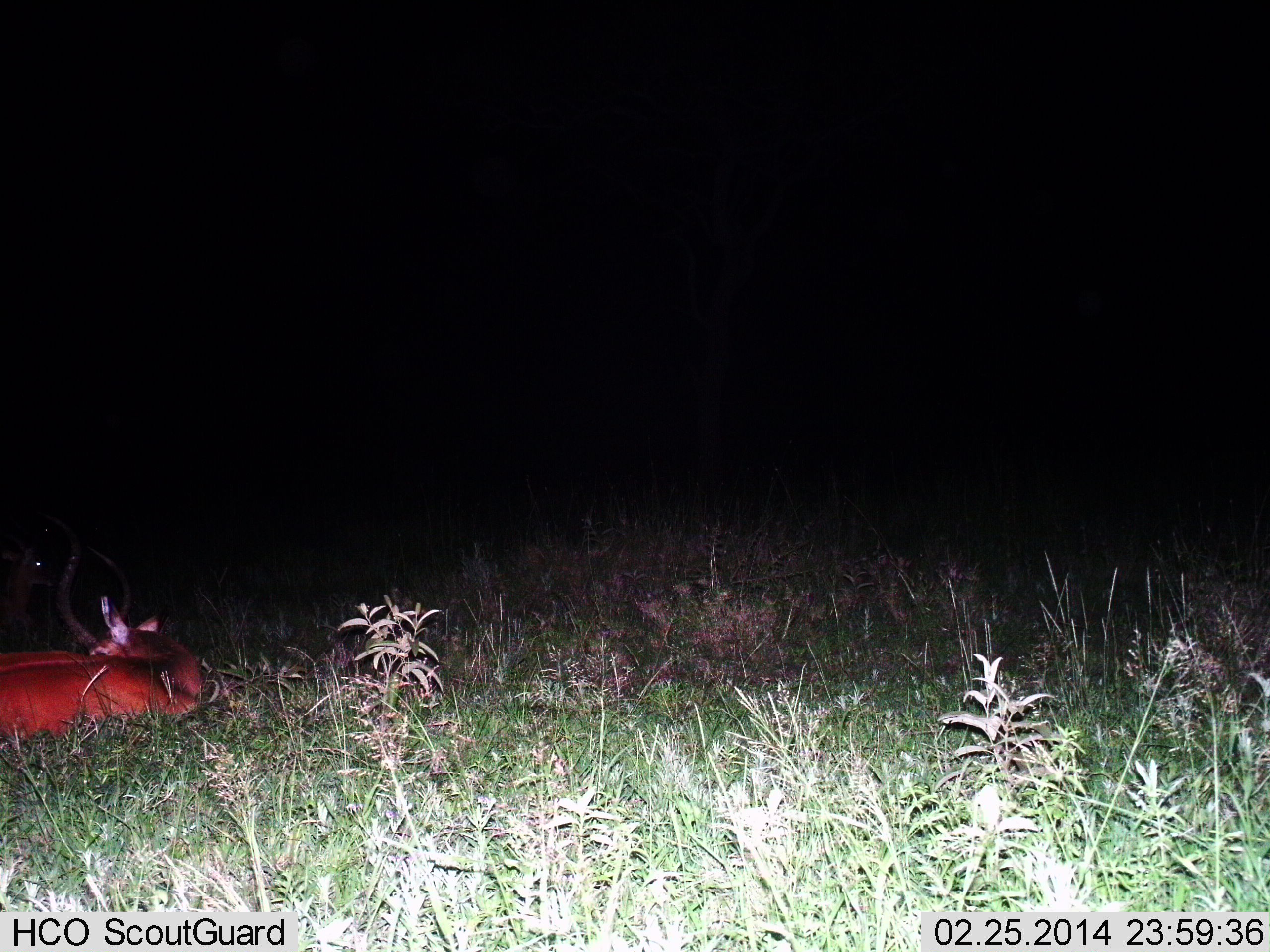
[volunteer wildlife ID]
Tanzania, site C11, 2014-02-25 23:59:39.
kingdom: Animalia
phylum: Chordata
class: Mammalia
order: Artiodactyla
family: Bovidae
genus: Aepyceros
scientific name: Aepyceros melampus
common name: impala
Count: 1.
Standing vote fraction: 0%.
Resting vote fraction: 100%.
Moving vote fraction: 0%.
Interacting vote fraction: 0%.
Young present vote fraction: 0%.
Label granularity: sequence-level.